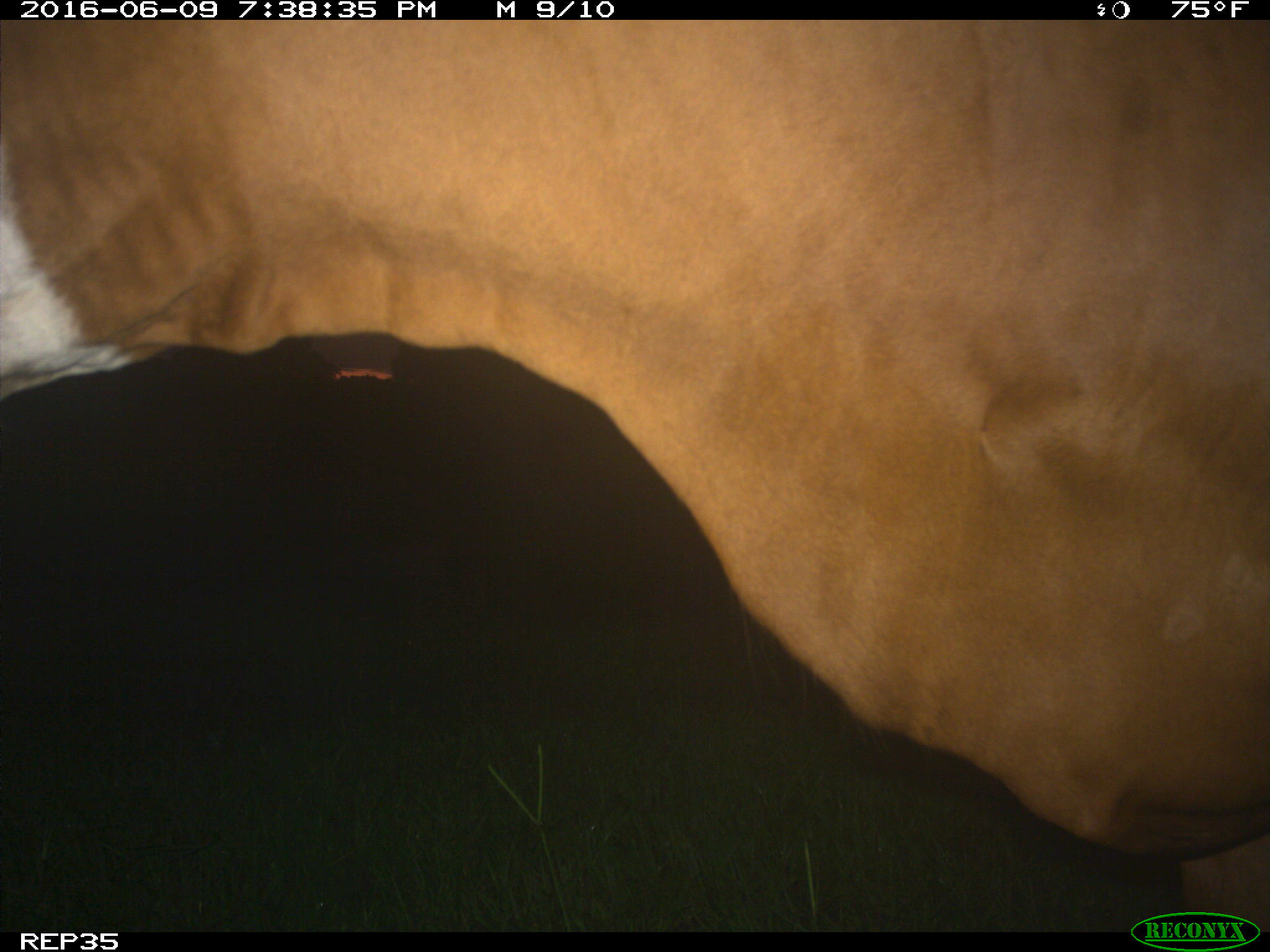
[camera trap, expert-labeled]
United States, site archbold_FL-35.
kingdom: Animalia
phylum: Chordata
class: Mammalia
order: Artiodactyla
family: Bovidae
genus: Bos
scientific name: Bos taurus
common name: domestic cow